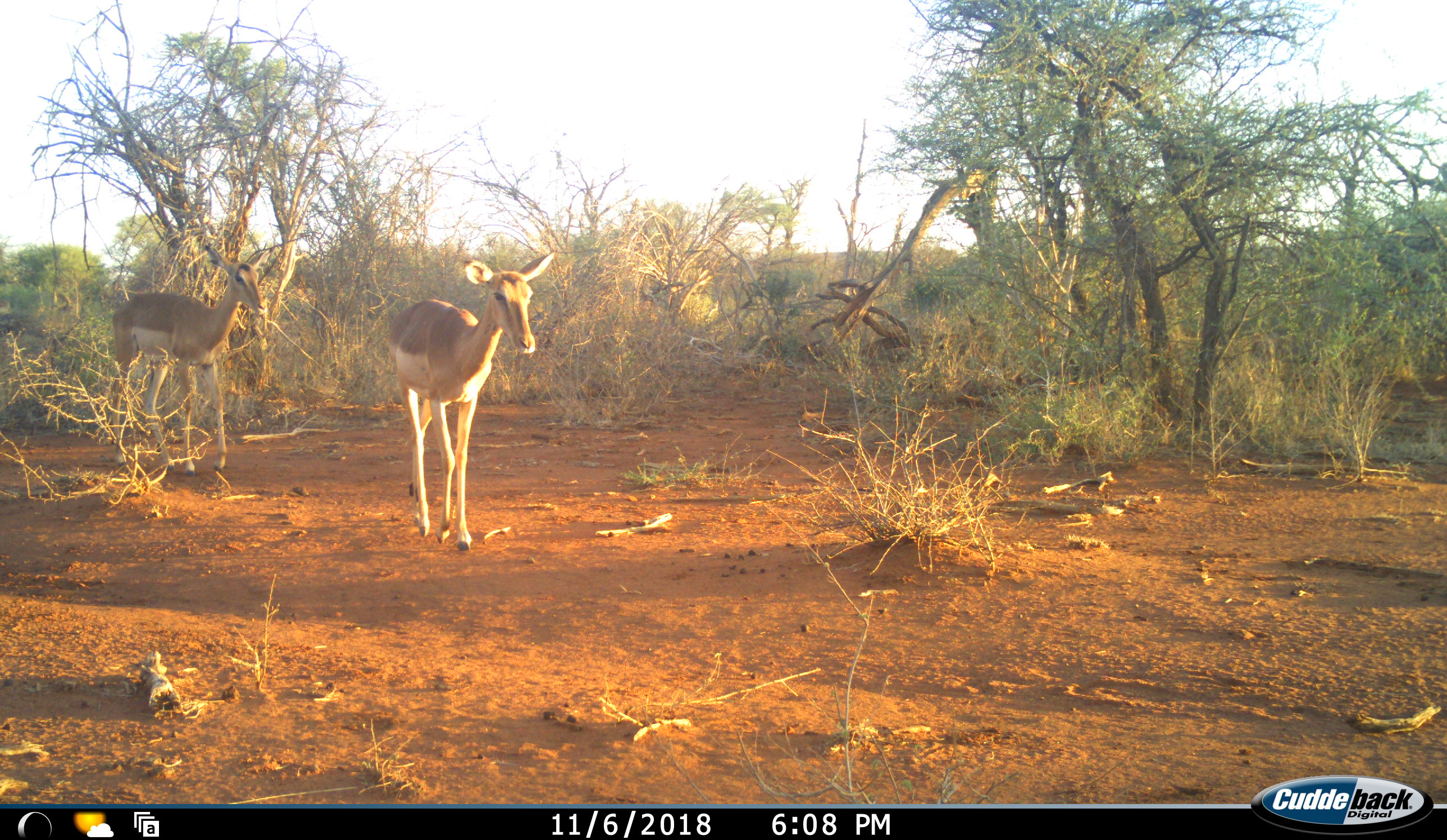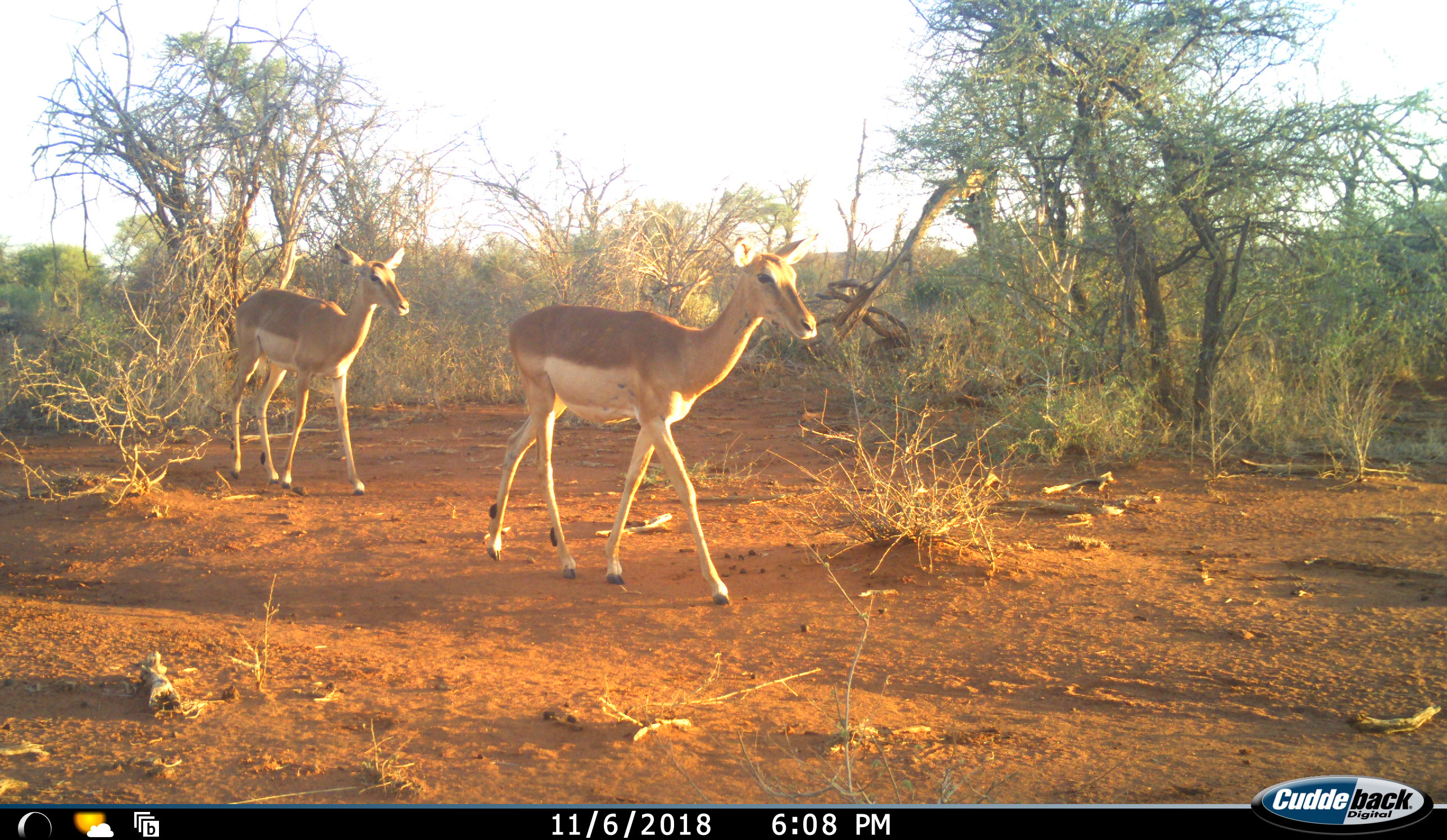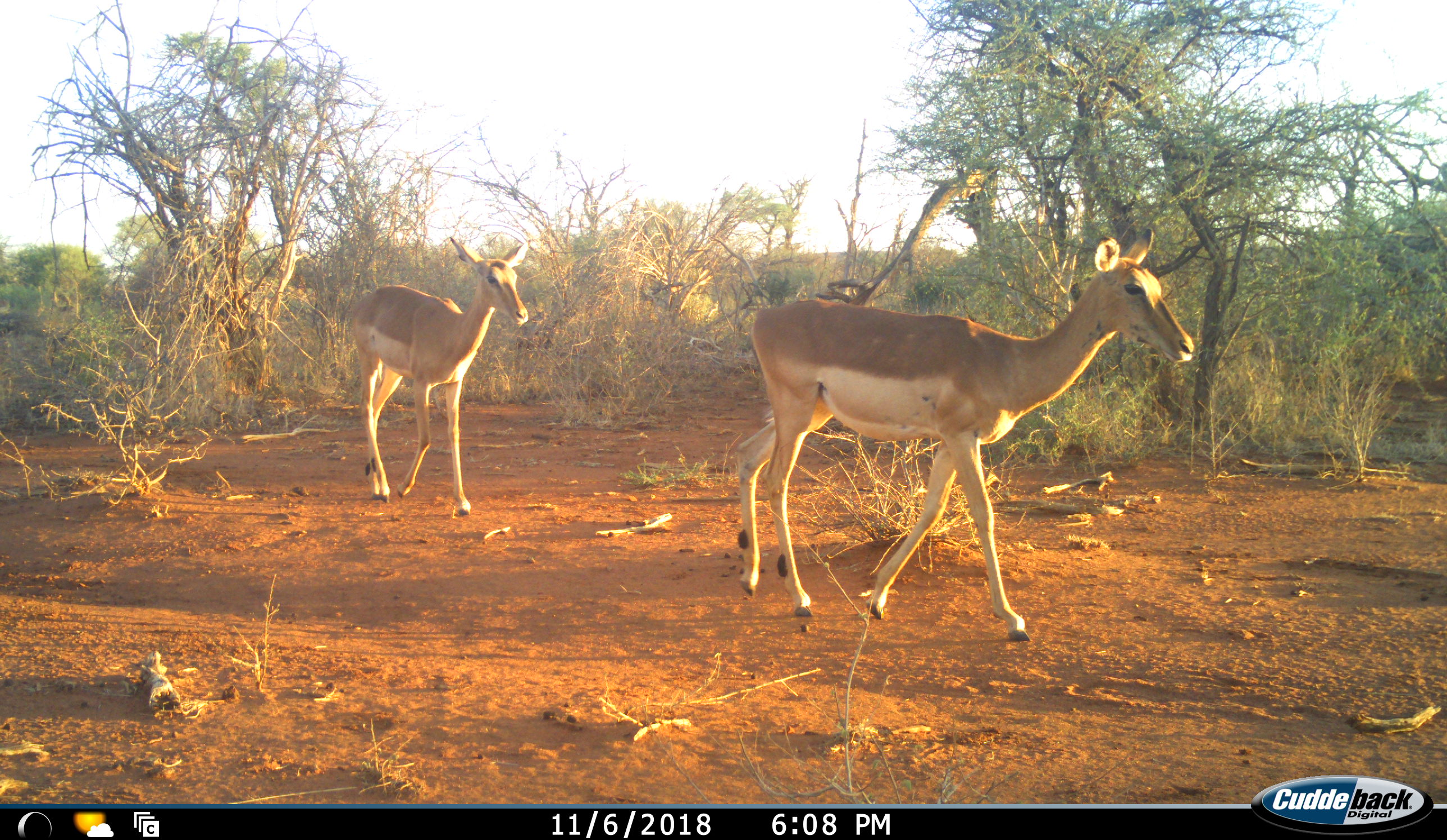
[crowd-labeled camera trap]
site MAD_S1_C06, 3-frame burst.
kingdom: Animalia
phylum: Chordata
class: Mammalia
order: Artiodactyla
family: Bovidae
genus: Aepyceros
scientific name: Aepyceros melampus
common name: impala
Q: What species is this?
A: Impala (Aepyceros melampus).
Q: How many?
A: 2.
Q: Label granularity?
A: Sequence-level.